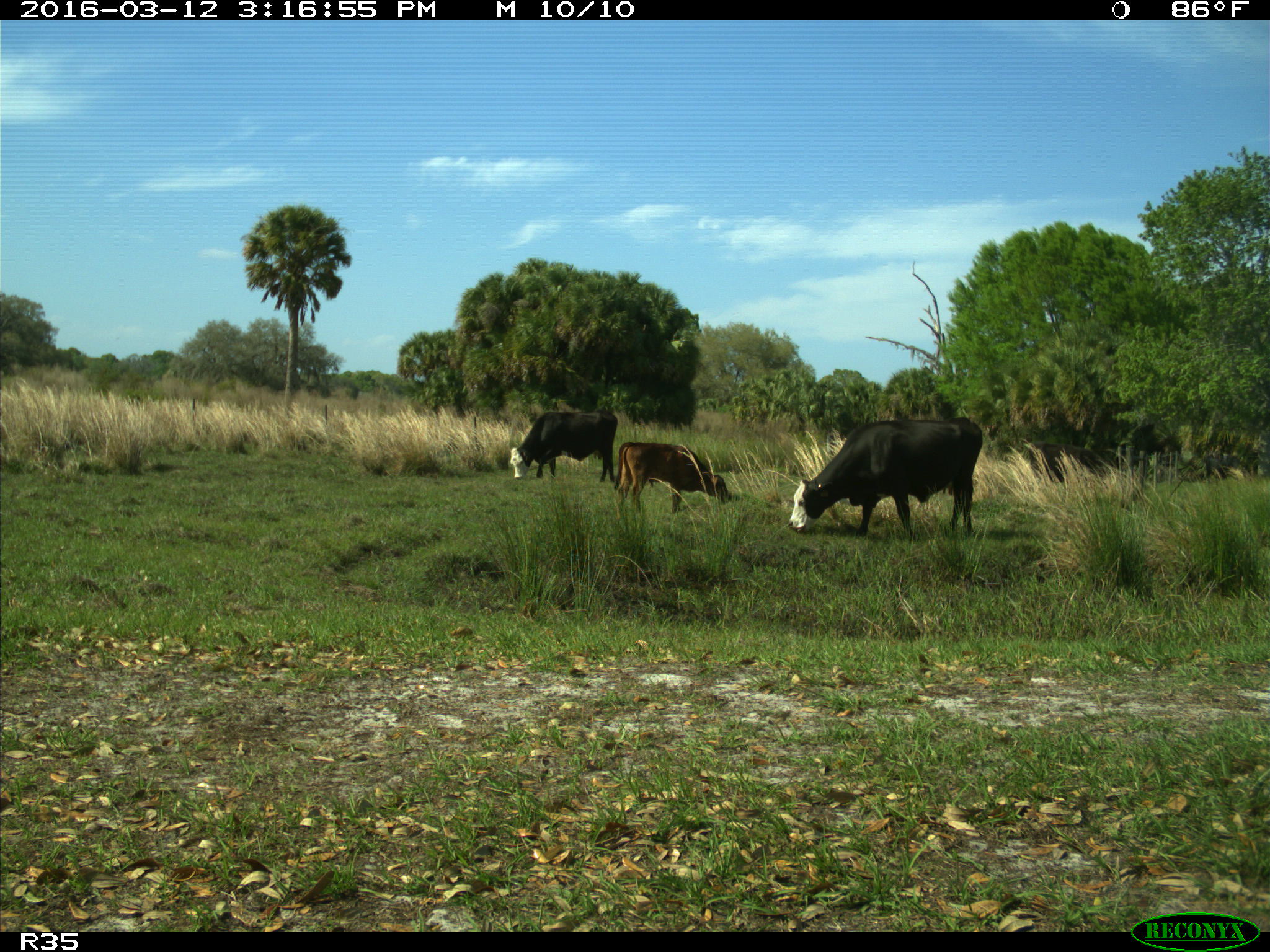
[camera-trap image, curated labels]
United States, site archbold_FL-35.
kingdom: Animalia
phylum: Chordata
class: Mammalia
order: Artiodactyla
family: Bovidae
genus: Bos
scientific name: Bos taurus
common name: domestic cow